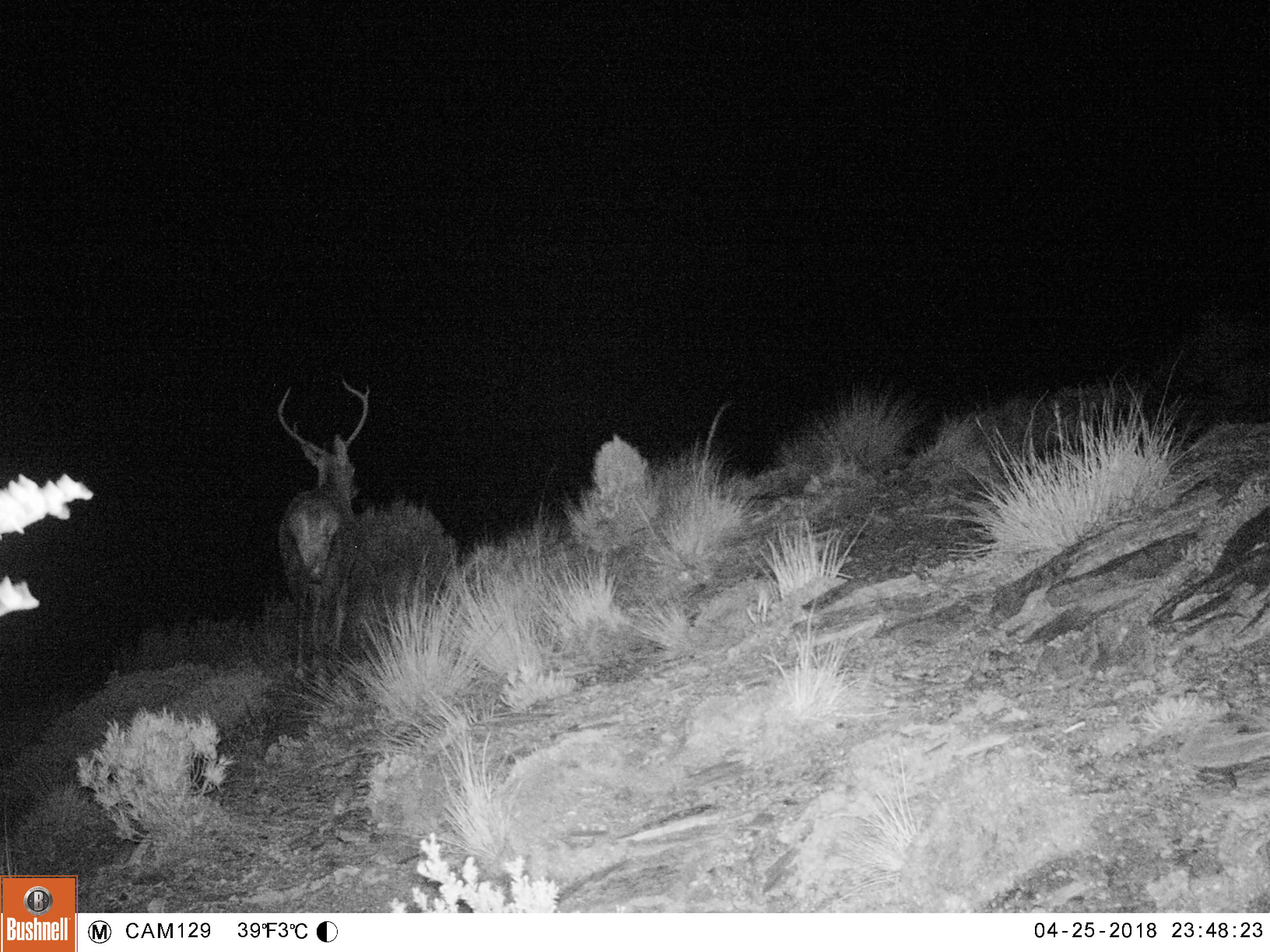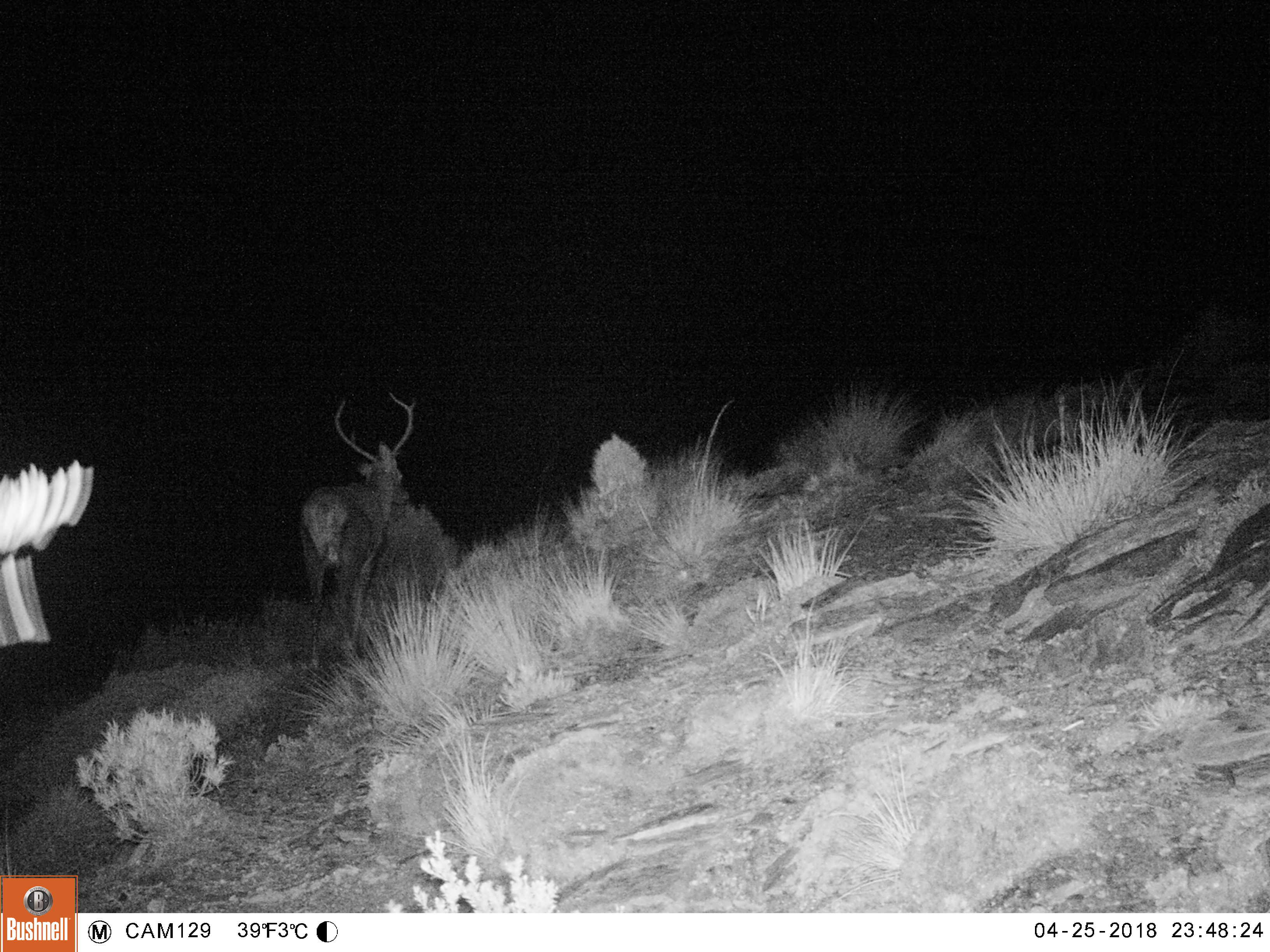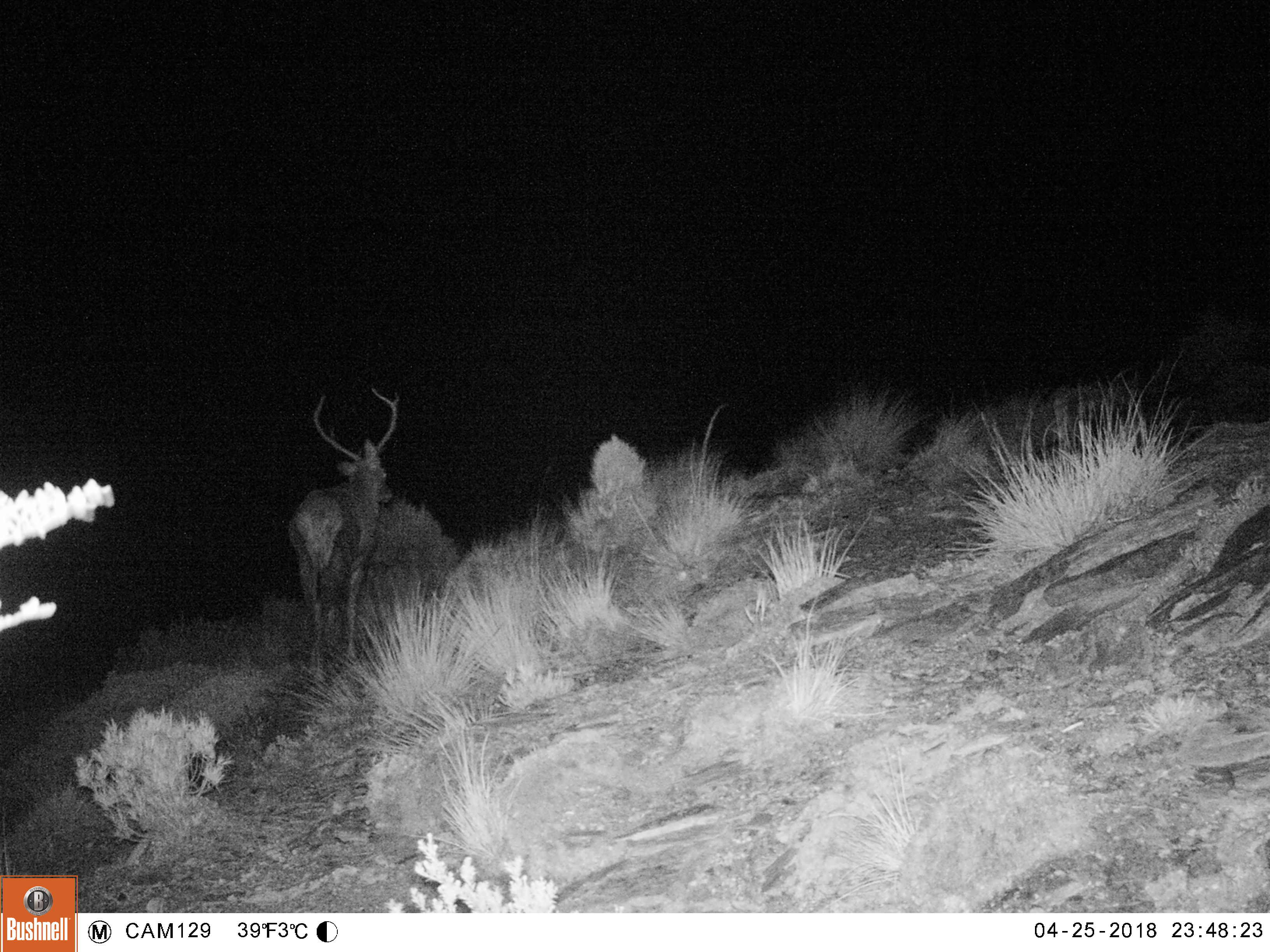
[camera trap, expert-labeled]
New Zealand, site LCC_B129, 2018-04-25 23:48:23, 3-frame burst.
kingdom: Animalia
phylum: Chordata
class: Mammalia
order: Artiodactyla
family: Cervidae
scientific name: Cervidae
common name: deer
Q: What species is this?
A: Deer (Cervidae).